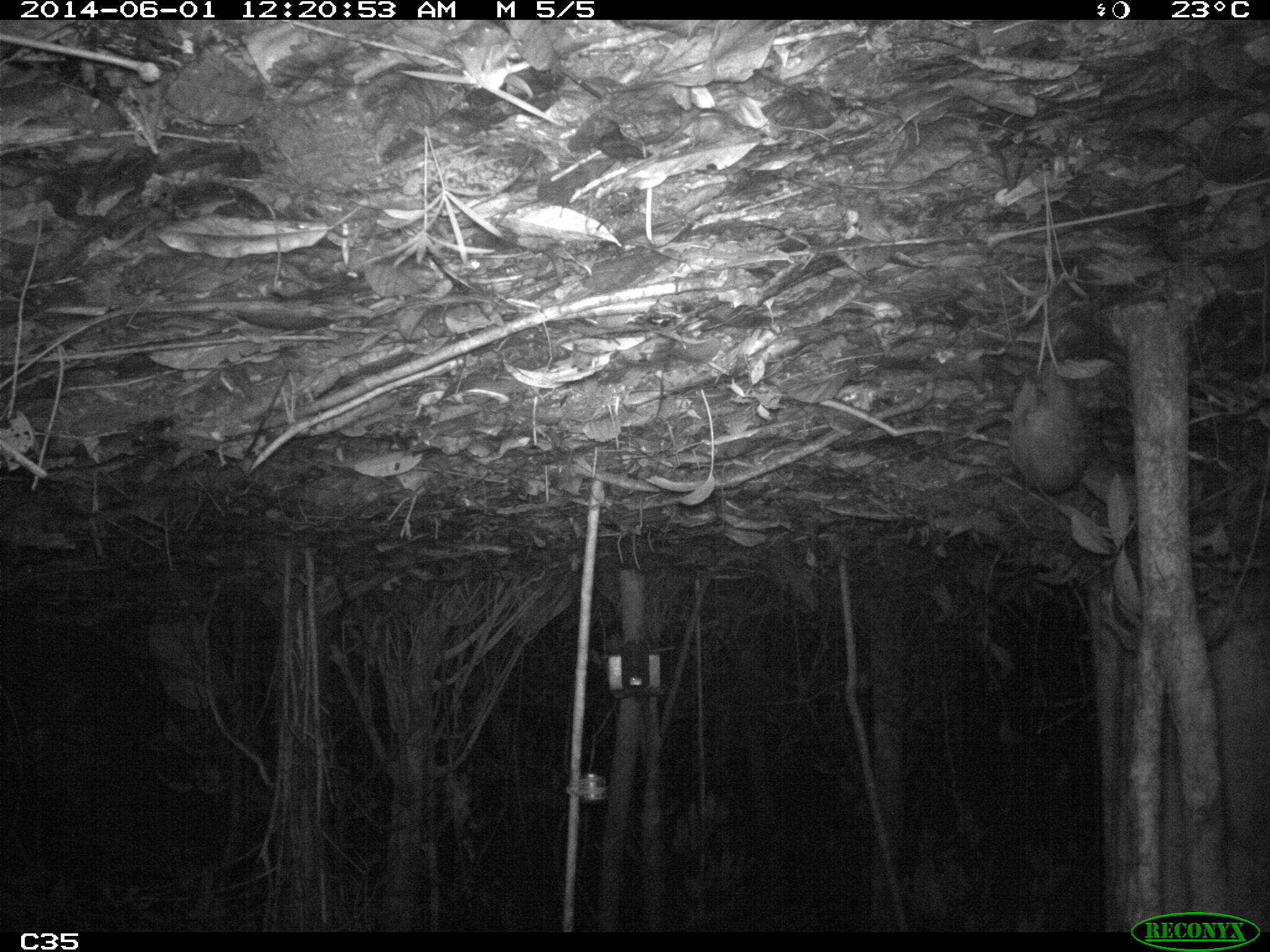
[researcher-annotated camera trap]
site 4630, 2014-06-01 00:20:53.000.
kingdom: Animalia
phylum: Chordata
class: Mammalia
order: Rodentia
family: Cuniculidae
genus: Cuniculus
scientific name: Cuniculus paca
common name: spotted paca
Cuniculus paca (spotted paca), count 1, age adult.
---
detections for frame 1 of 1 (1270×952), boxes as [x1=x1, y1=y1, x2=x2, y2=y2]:
cuniculus paca: [x1=1006, y1=357, x2=1088, y2=495]